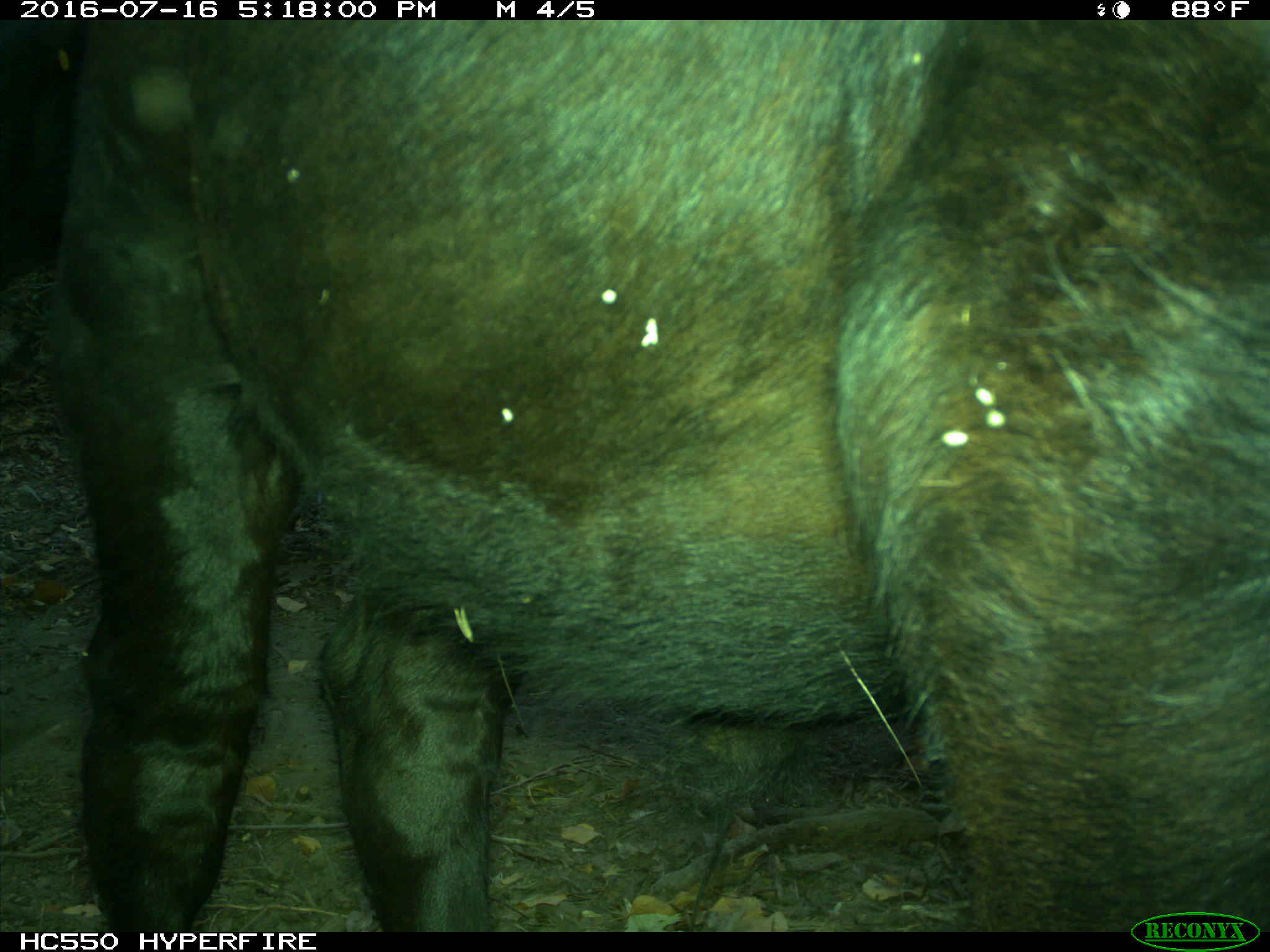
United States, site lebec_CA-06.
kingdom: Animalia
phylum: Chordata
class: Mammalia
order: Artiodactyla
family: Bovidae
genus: Bos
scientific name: Bos taurus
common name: domestic cow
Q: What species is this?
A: Bos taurus (domestic cow).